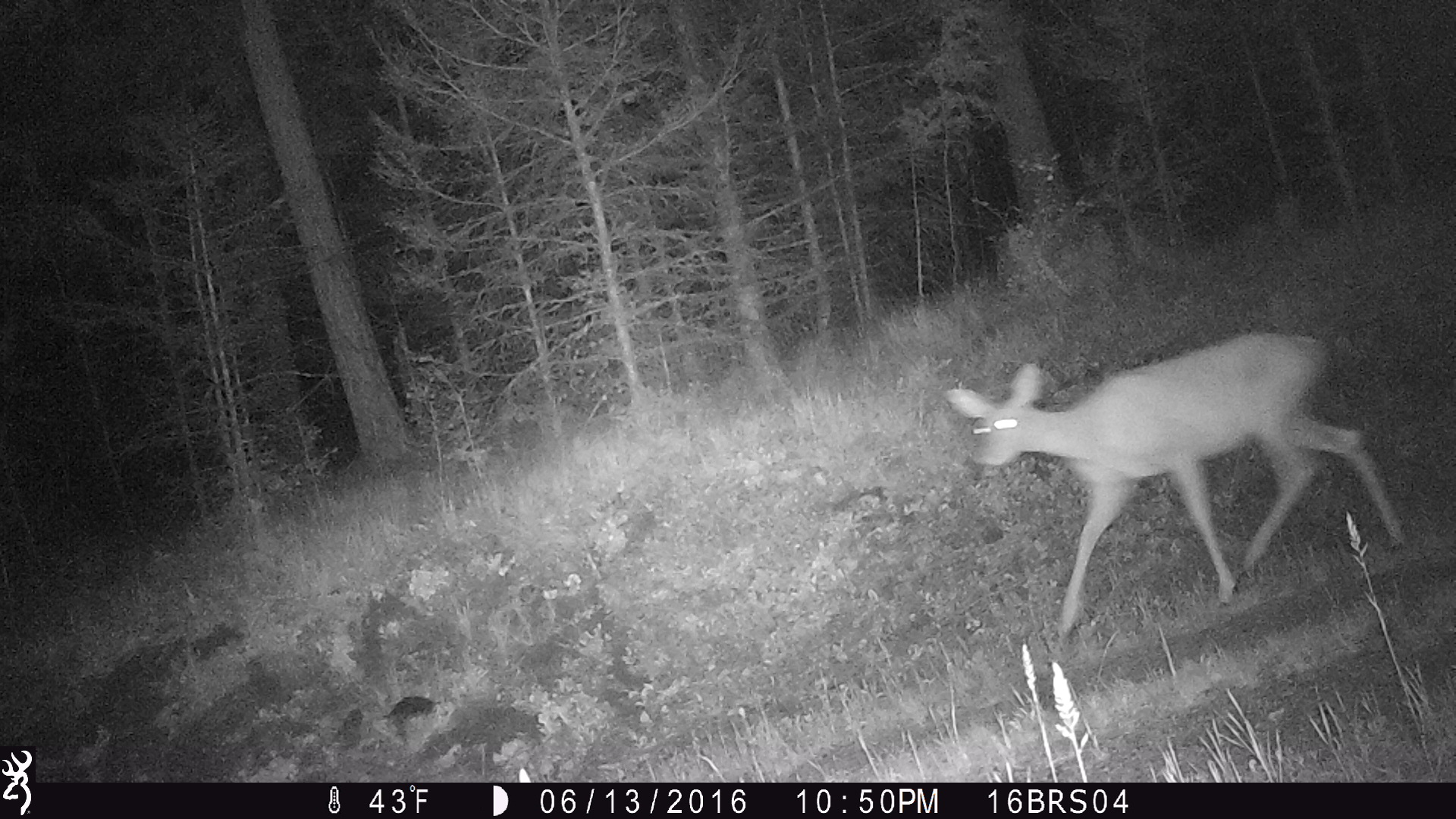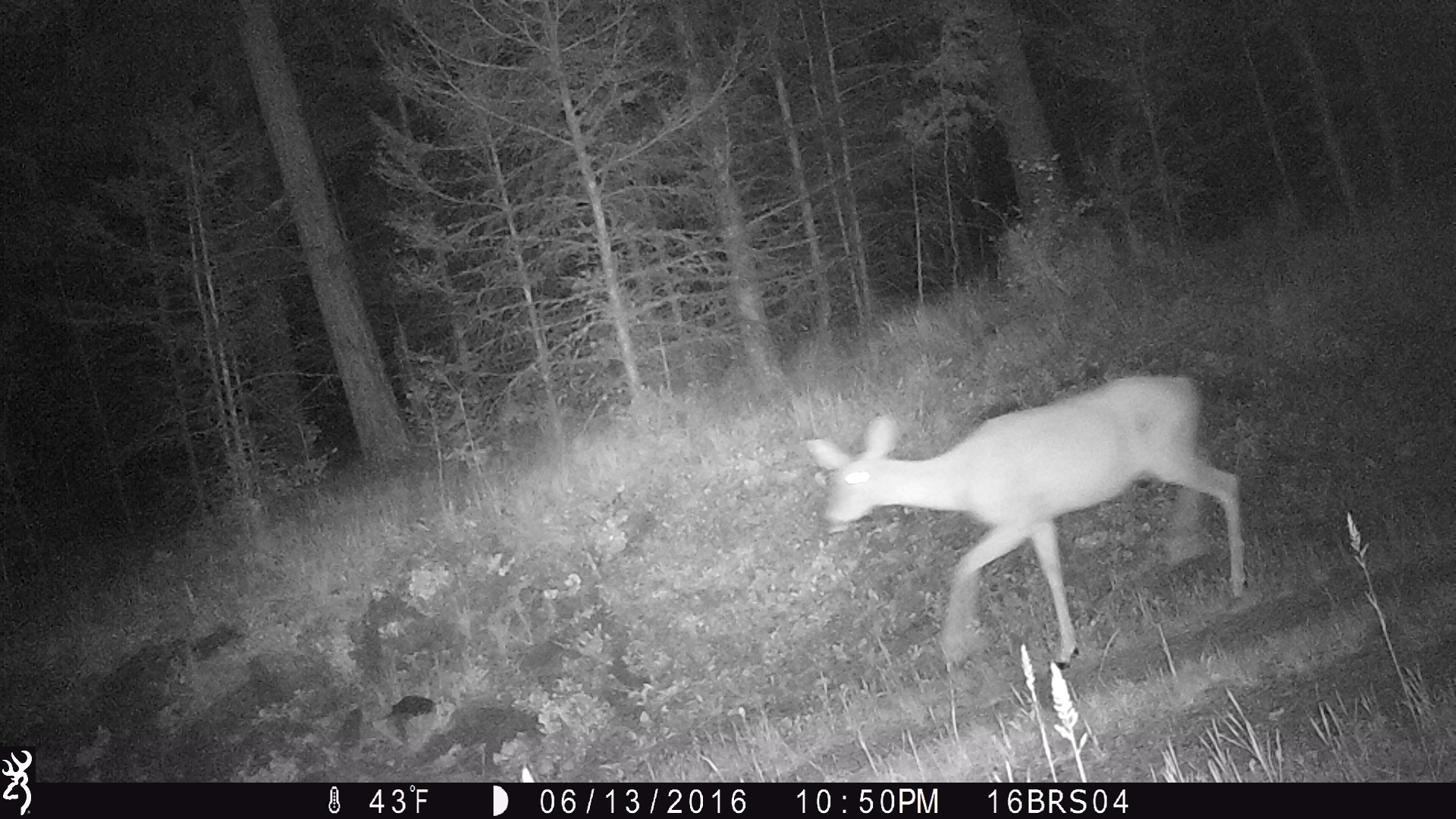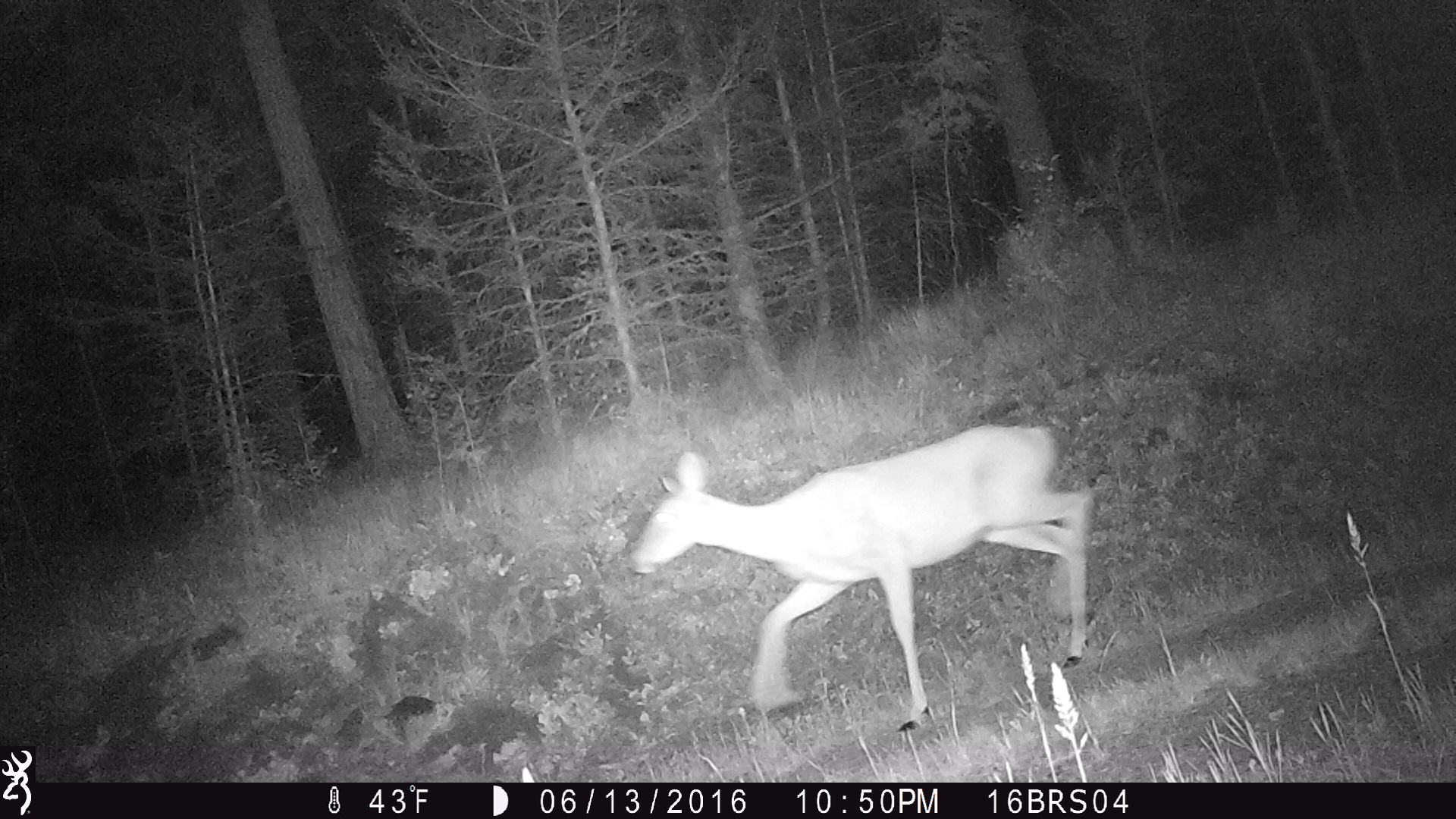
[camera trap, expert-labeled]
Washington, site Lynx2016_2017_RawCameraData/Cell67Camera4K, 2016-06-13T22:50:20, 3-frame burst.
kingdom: Animalia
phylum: Chordata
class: Mammalia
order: Artiodactyla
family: Cervidae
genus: Odocoileus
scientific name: Odocoileus virginianus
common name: white-tailed deer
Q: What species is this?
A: Odocoileus virginianus (white-tailed deer).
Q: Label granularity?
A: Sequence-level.